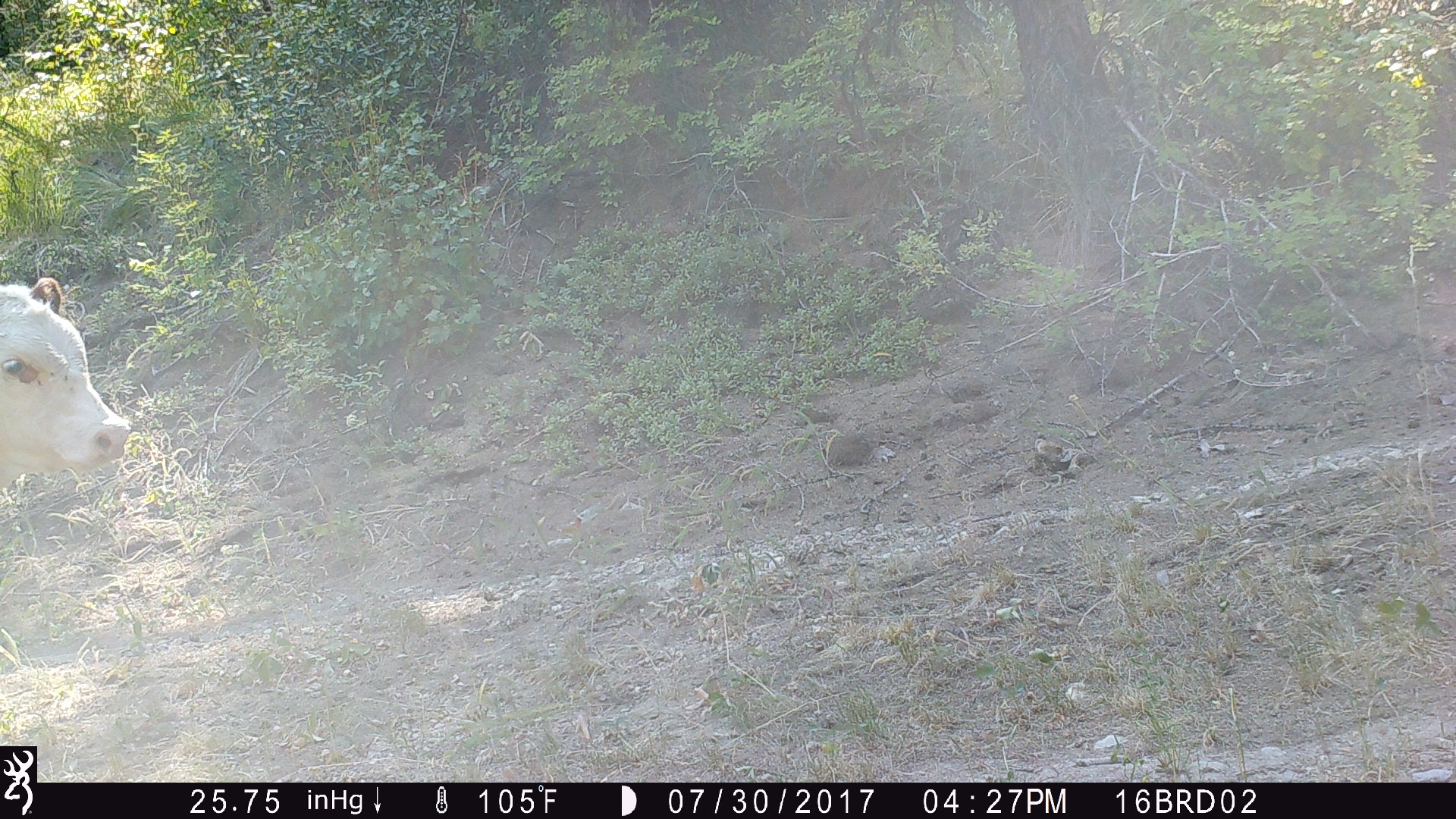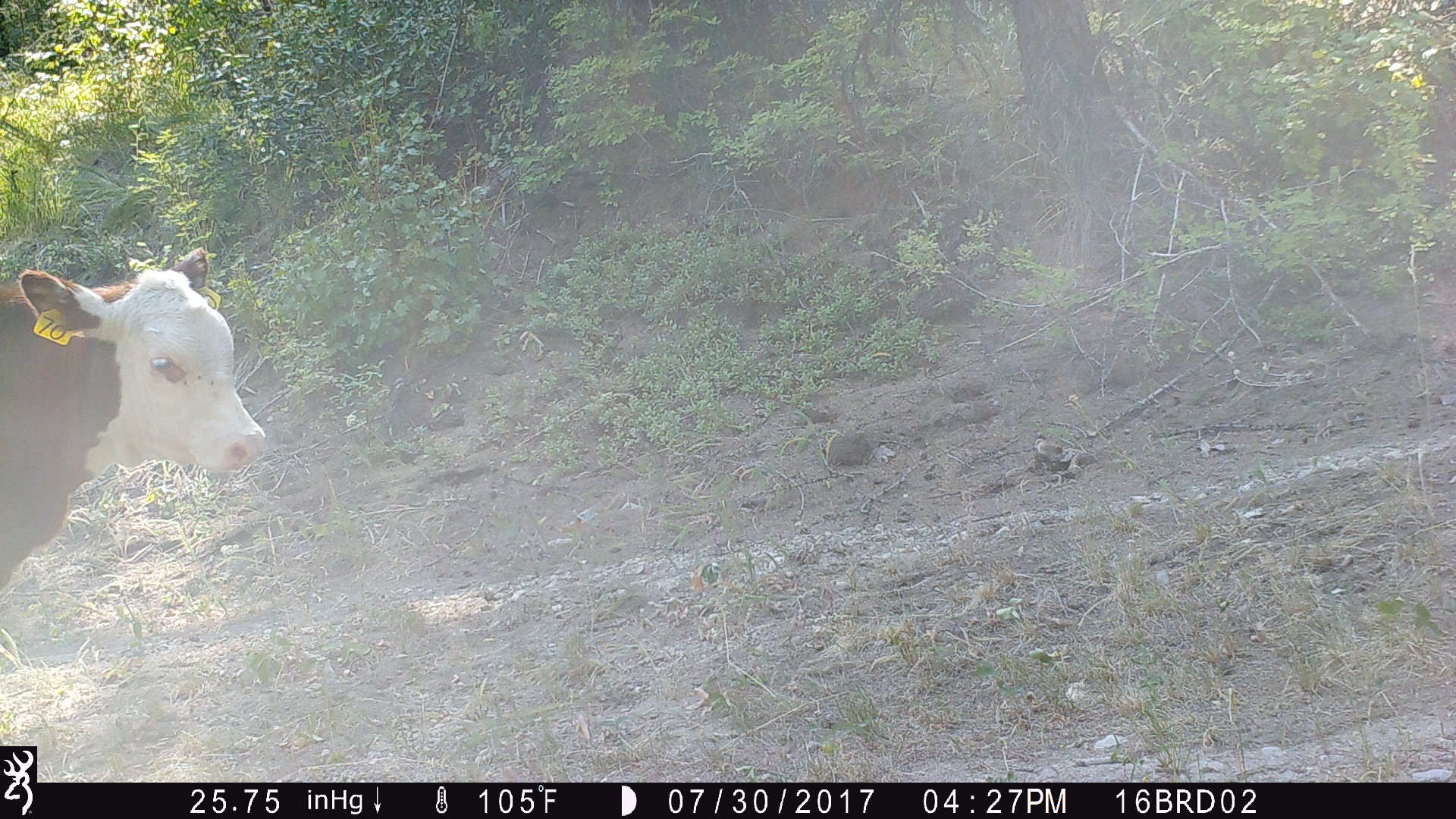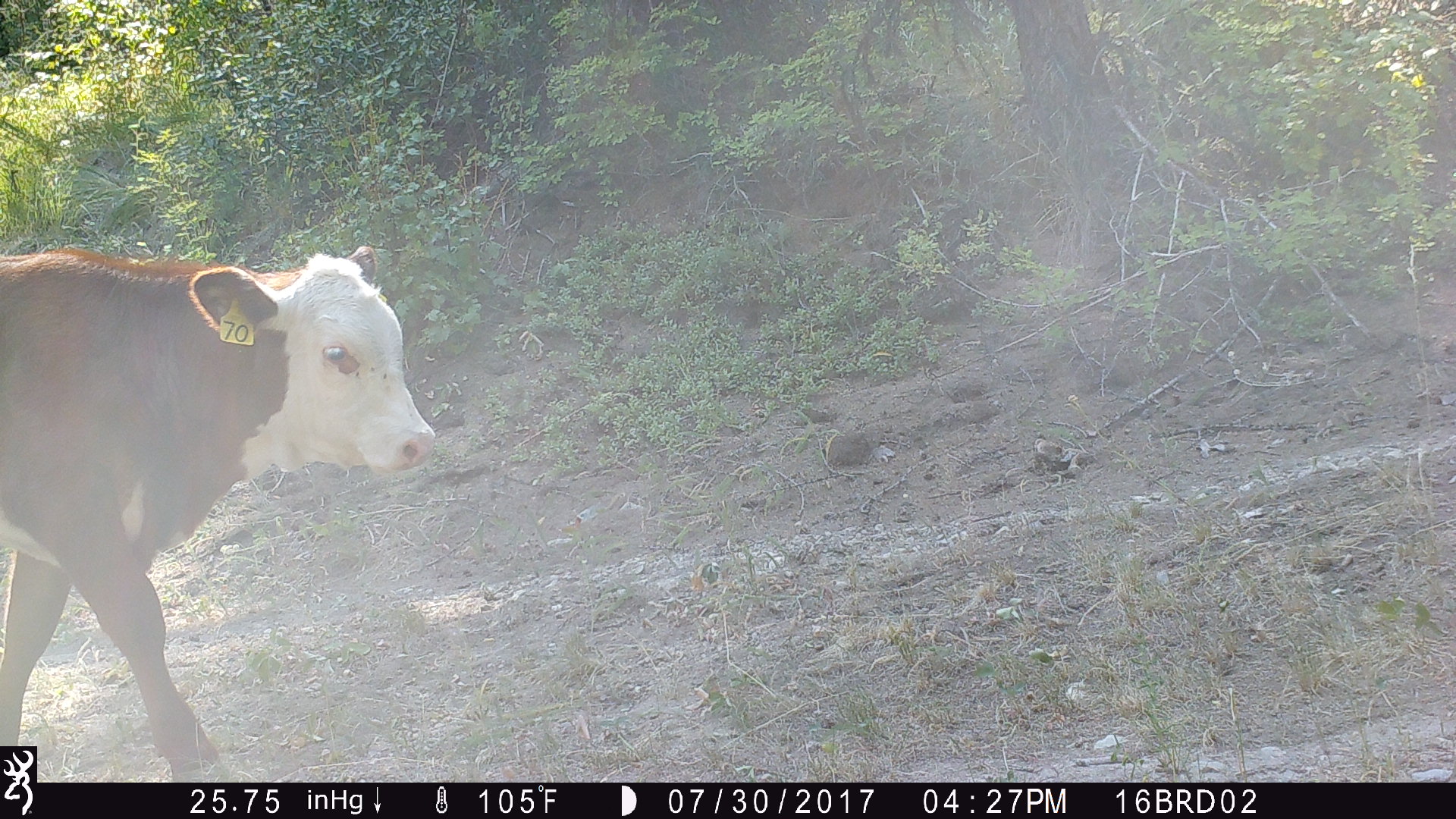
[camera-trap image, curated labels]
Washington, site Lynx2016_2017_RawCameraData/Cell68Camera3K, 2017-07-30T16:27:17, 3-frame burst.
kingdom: Animalia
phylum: Chordata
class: Mammalia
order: Artiodactyla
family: Bovidae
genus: Bos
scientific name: Bos taurus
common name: domestic cattle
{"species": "domestic cattle (Bos taurus)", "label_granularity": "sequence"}